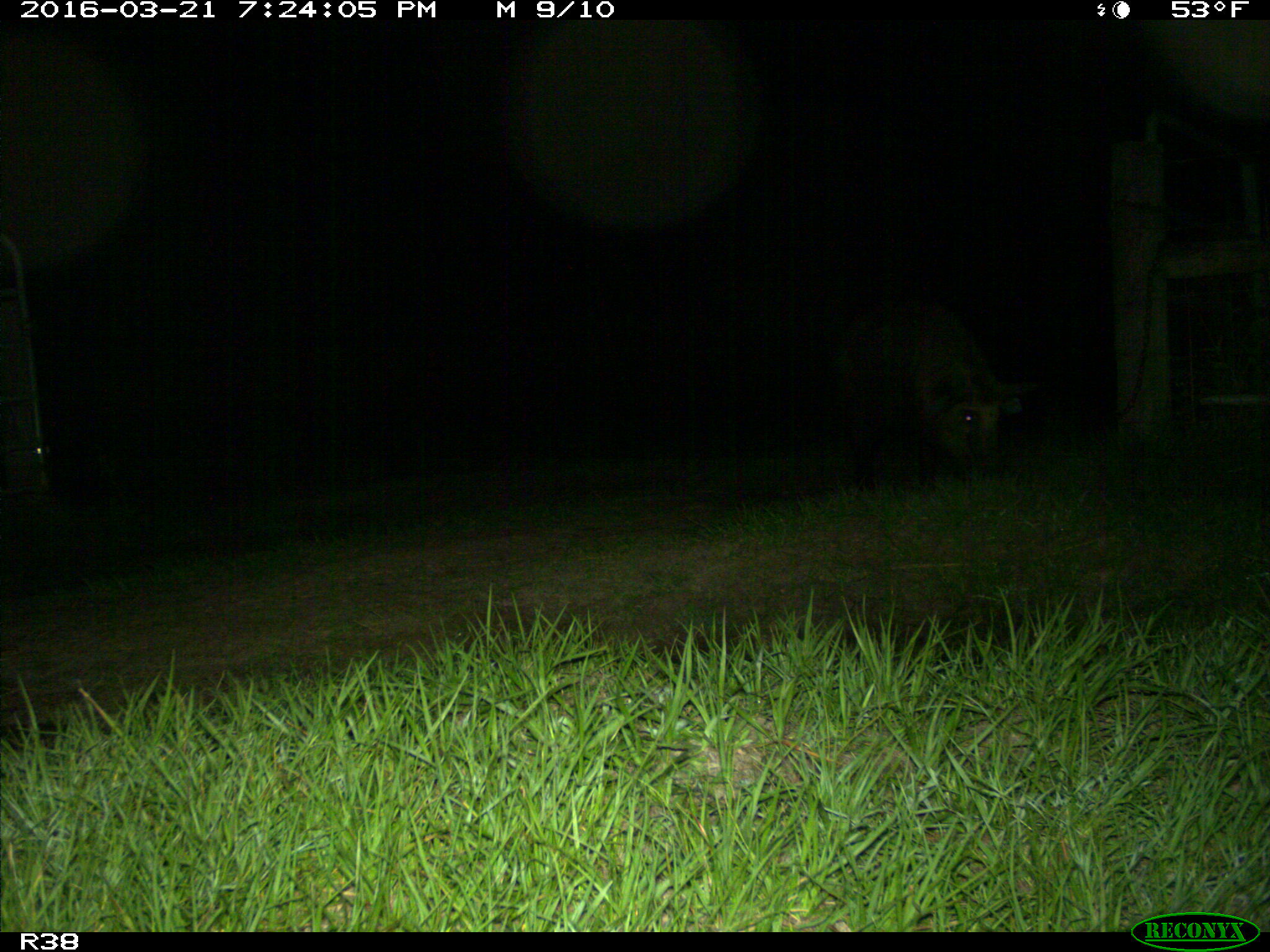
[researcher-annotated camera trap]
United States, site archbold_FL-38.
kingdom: Animalia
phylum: Chordata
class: Mammalia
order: Artiodactyla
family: Suidae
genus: Sus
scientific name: Sus scrofa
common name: wild boar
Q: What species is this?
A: Sus scrofa (wild boar).